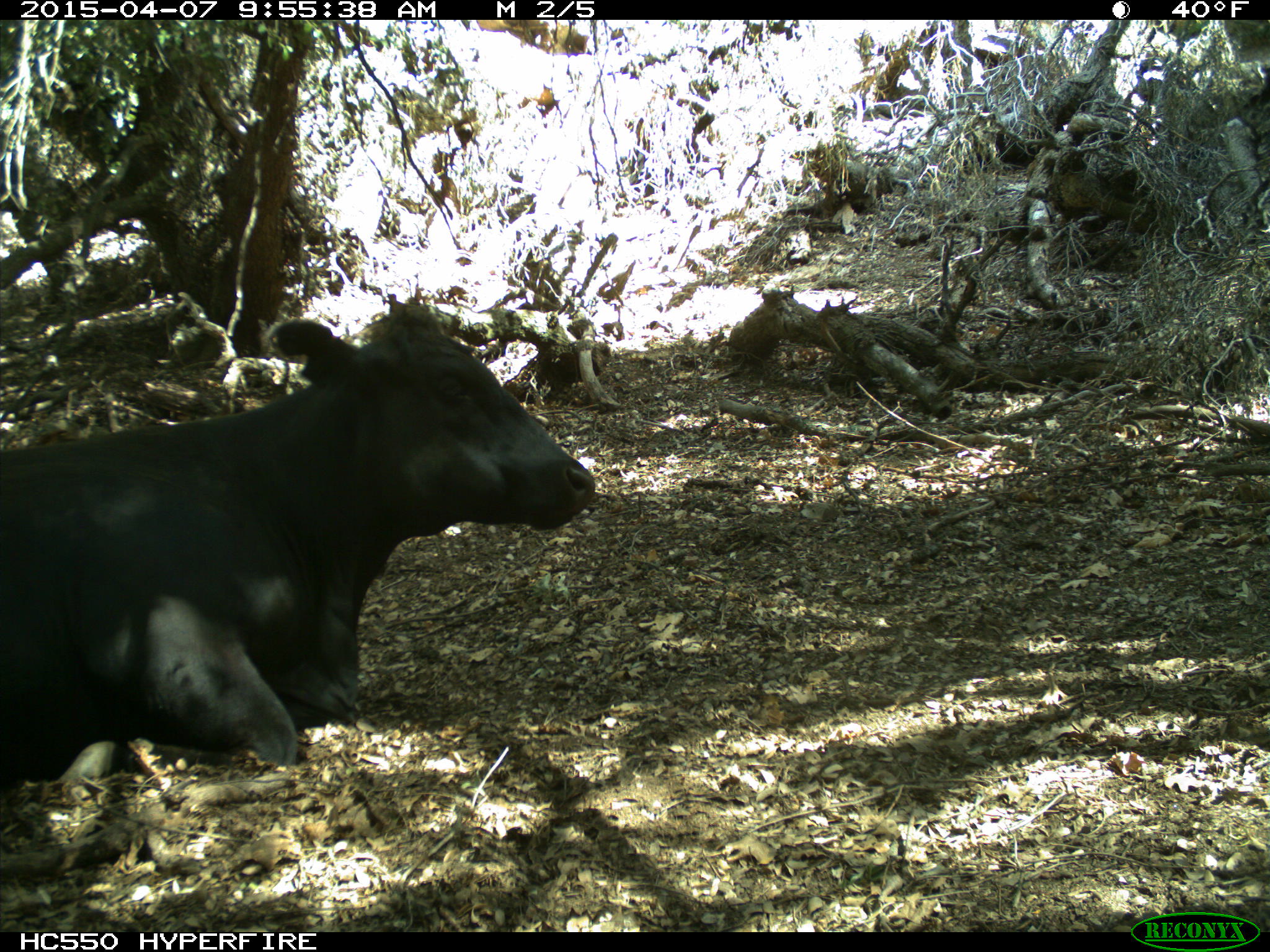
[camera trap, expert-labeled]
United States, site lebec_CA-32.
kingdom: Animalia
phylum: Chordata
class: Mammalia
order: Artiodactyla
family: Bovidae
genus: Bos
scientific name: Bos taurus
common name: domestic cow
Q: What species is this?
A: Bos taurus (domestic cow).